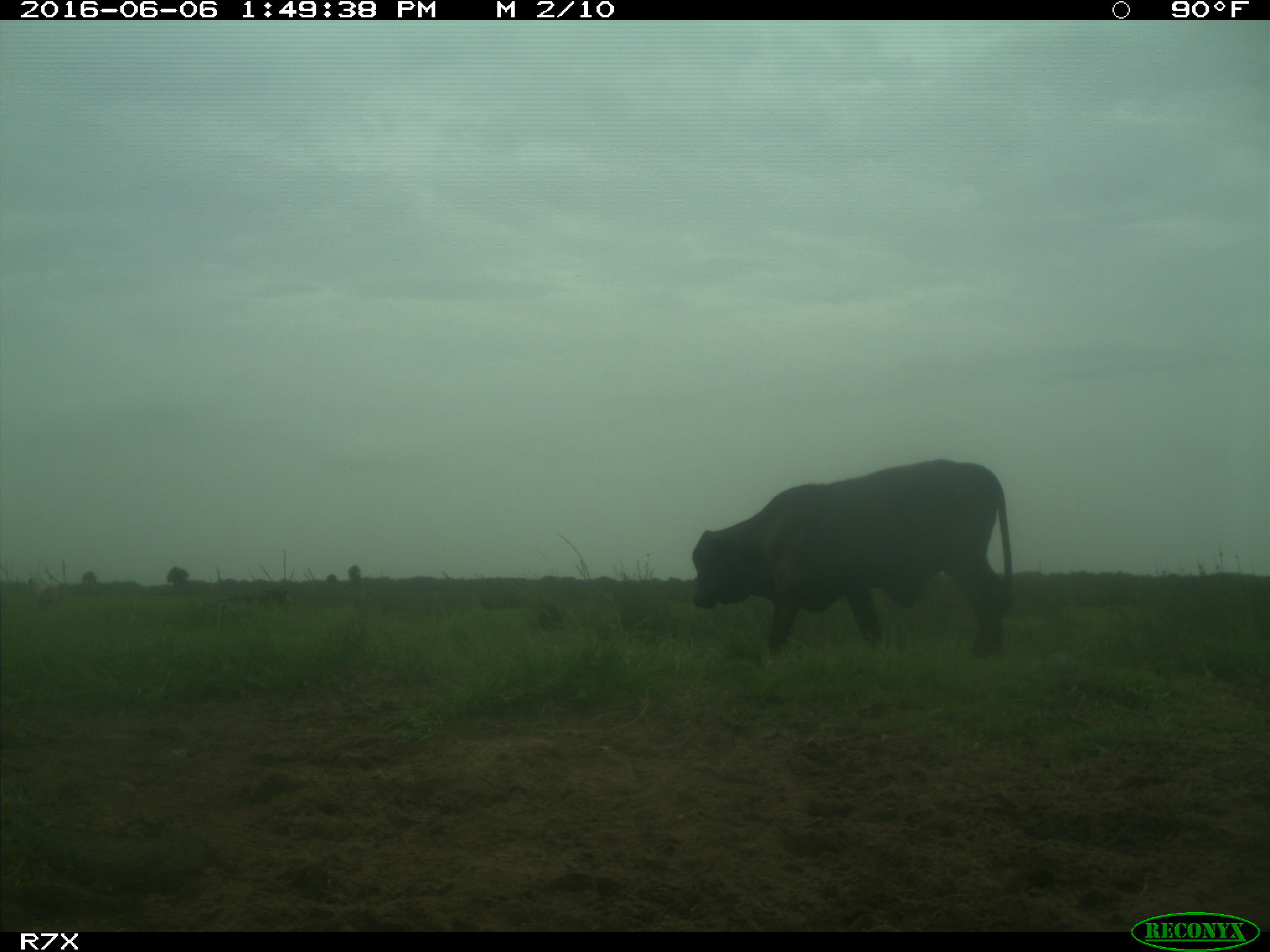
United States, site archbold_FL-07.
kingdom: Animalia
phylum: Chordata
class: Mammalia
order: Artiodactyla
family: Bovidae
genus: Bos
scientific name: Bos taurus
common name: domestic cow